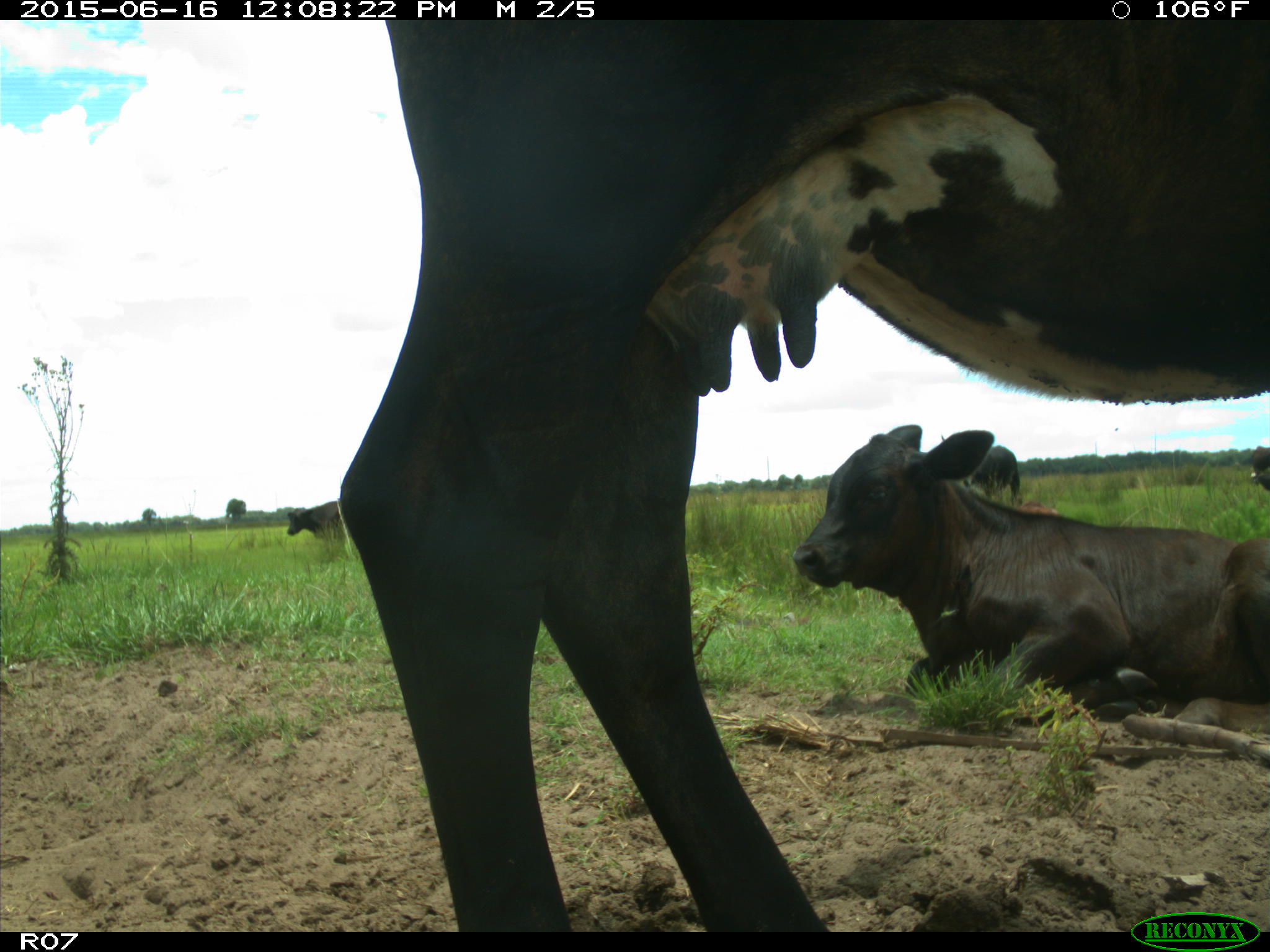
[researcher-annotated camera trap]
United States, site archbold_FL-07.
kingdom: Animalia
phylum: Chordata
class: Mammalia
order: Artiodactyla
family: Bovidae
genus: Bos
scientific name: Bos taurus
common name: domestic cow